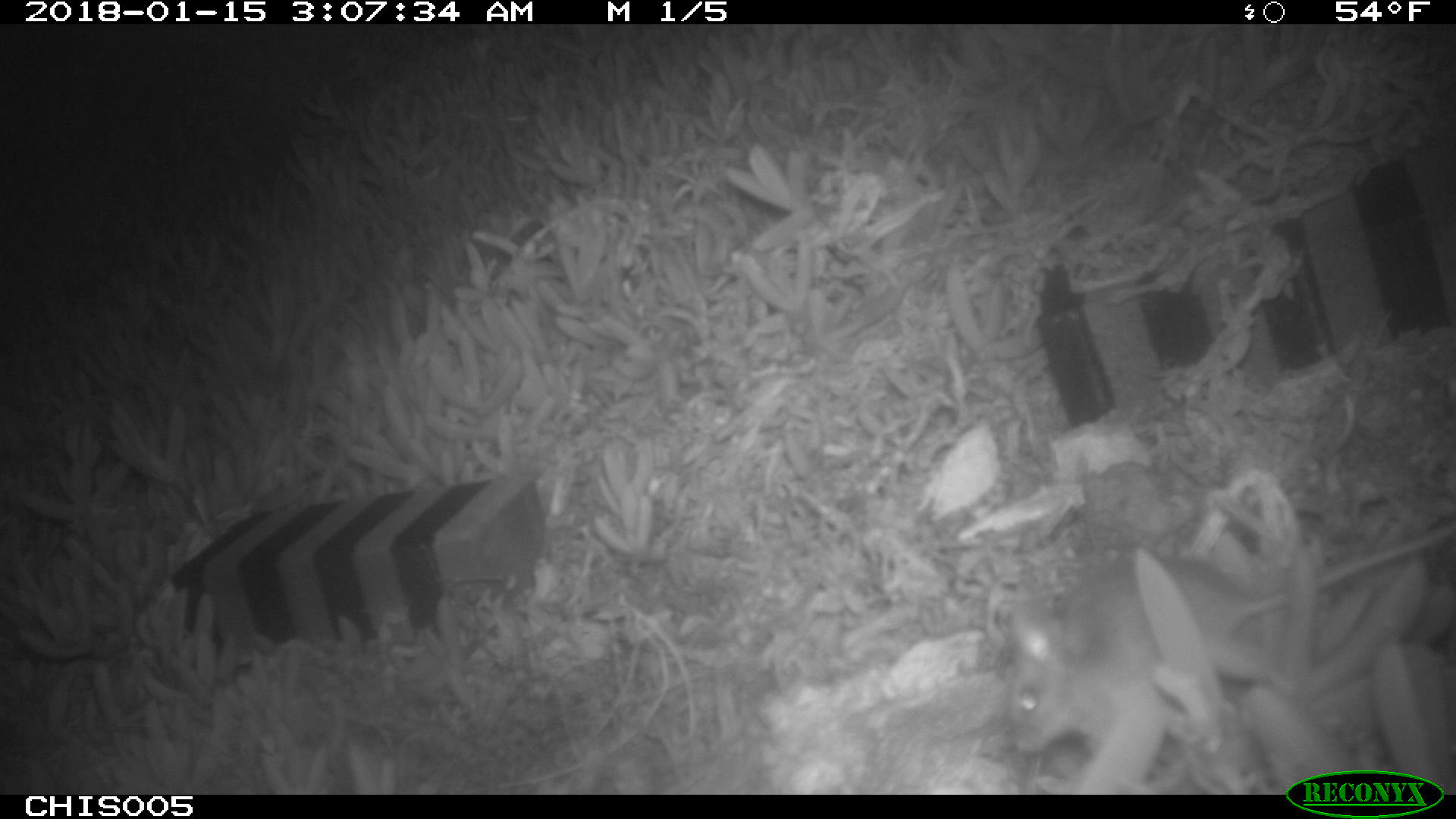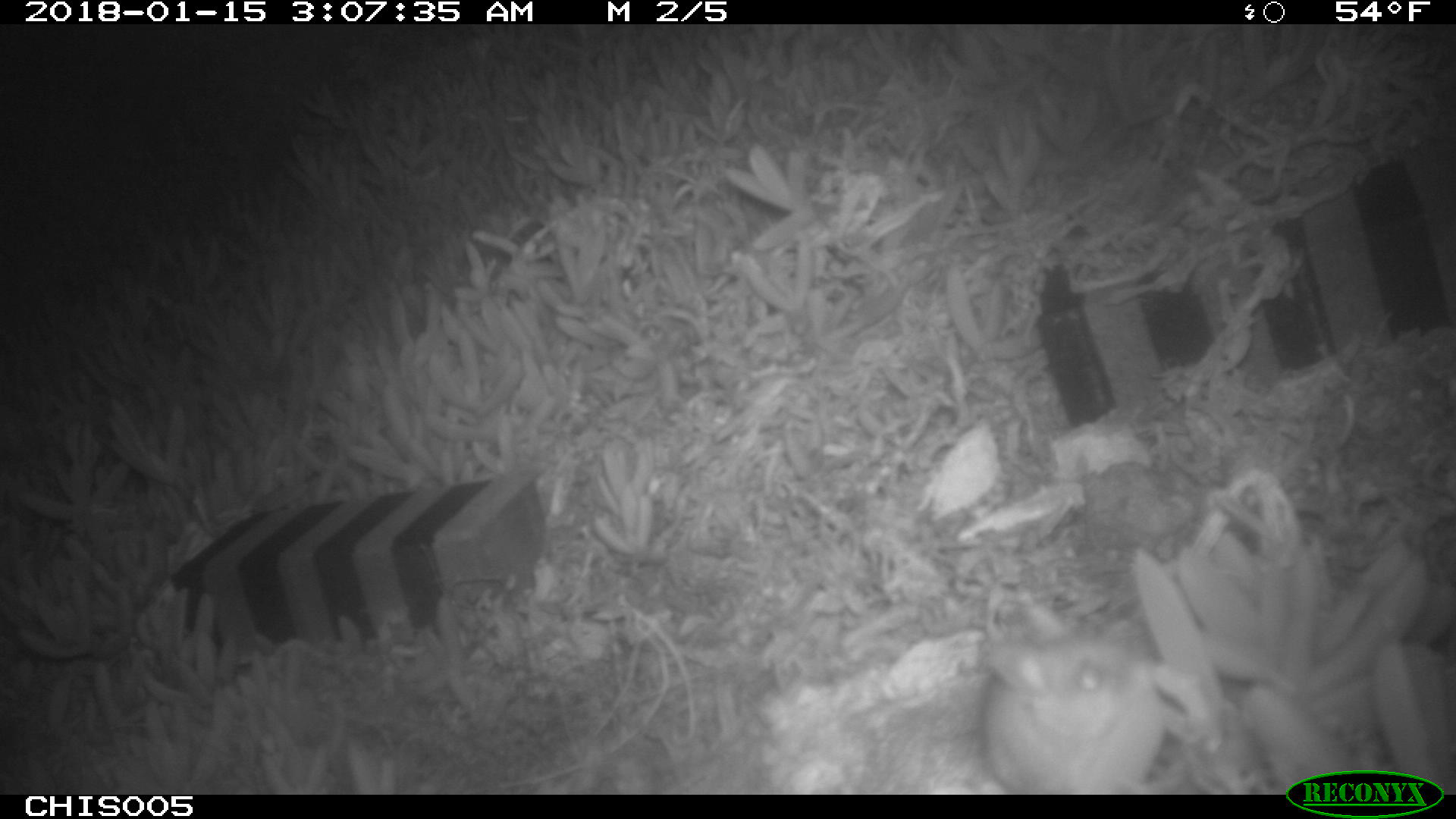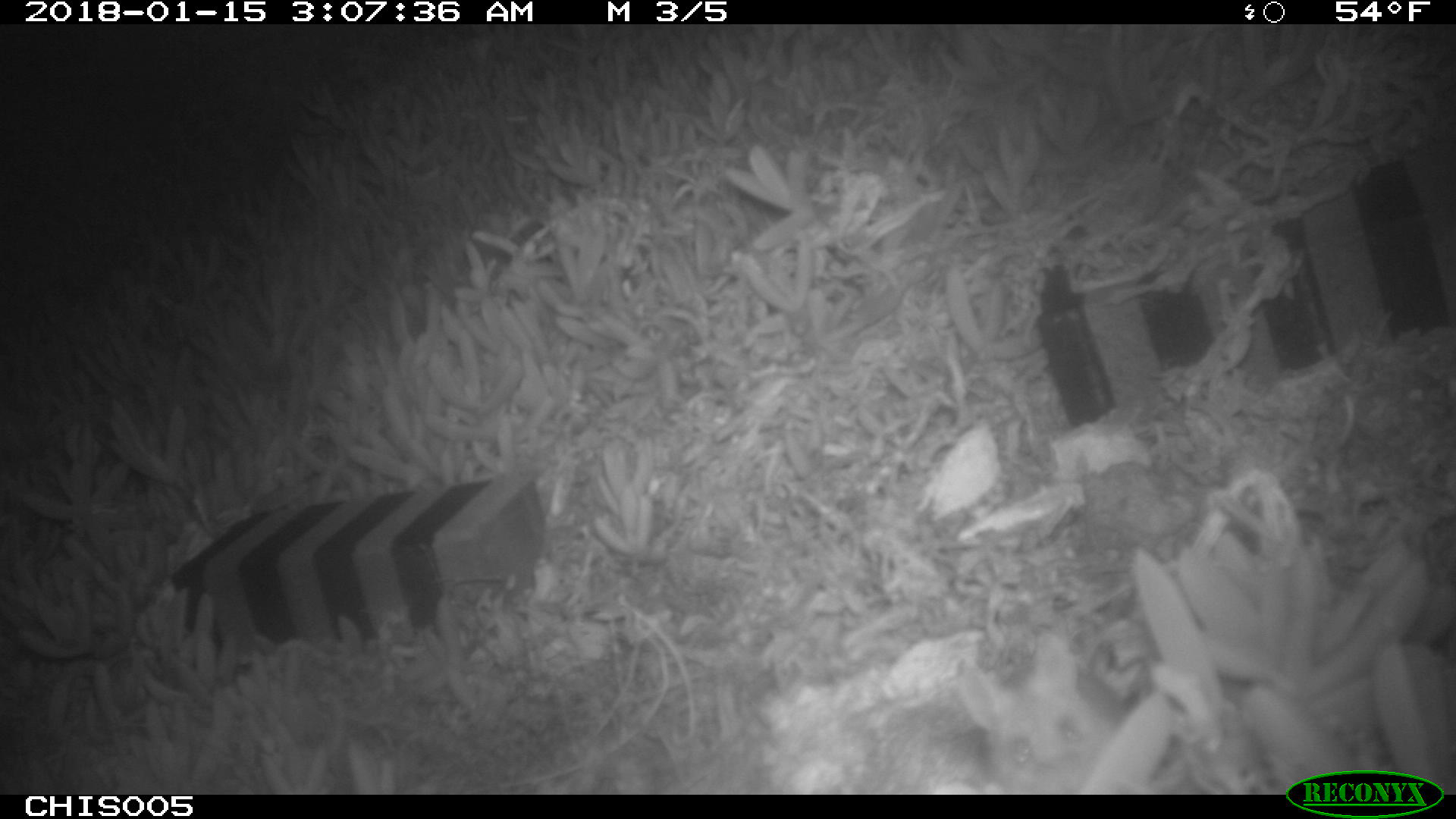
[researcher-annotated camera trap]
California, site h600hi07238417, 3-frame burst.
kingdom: Animalia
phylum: Chordata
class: Mammalia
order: Rodentia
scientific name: Rodentia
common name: rodent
Rodent (Rodentia).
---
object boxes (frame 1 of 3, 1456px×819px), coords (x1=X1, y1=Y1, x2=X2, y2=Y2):
rodent: (x1=1007, y1=522, x2=1455, y2=756)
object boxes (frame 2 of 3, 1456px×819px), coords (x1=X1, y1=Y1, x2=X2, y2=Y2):
rodent: (x1=987, y1=620, x2=1166, y2=794)